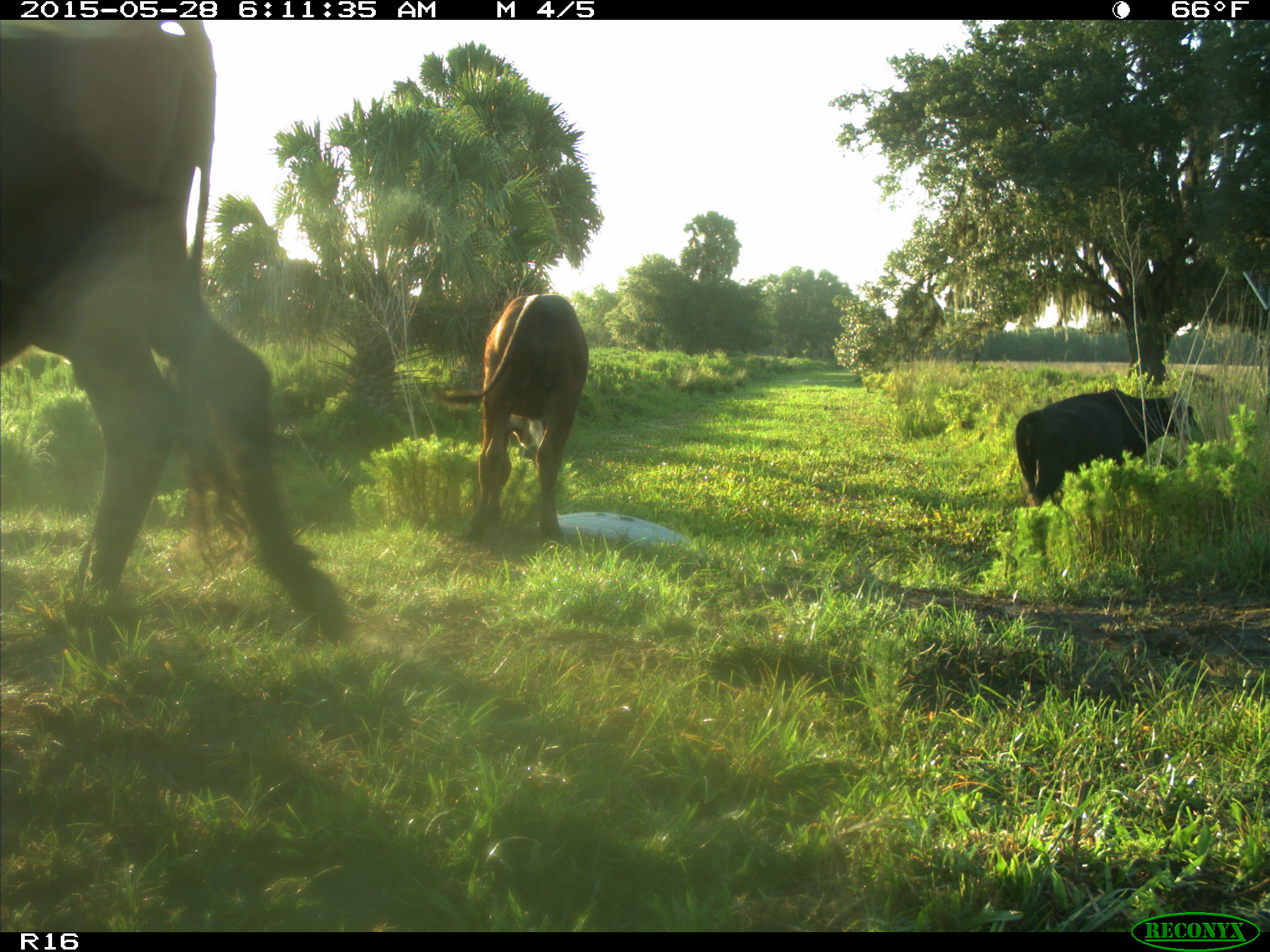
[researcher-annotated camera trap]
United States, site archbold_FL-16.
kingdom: Animalia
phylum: Chordata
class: Mammalia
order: Artiodactyla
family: Bovidae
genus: Bos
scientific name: Bos taurus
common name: domestic cow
Bos taurus (domestic cow).